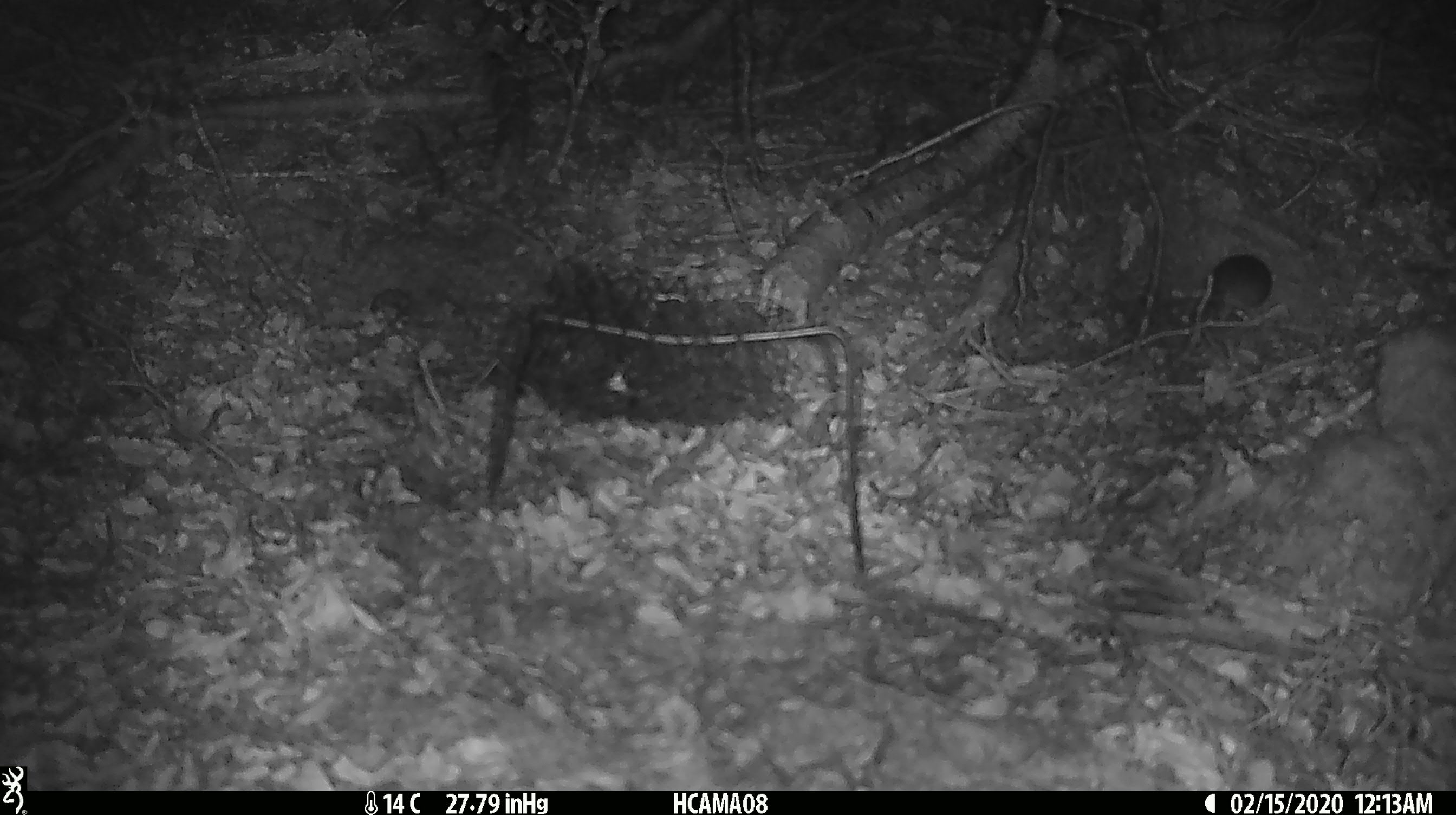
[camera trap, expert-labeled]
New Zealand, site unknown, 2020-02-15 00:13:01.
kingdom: Animalia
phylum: Chordata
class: Mammalia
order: Rodentia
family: Muridae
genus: Mus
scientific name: Mus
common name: mouse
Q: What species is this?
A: Mouse (Mus).